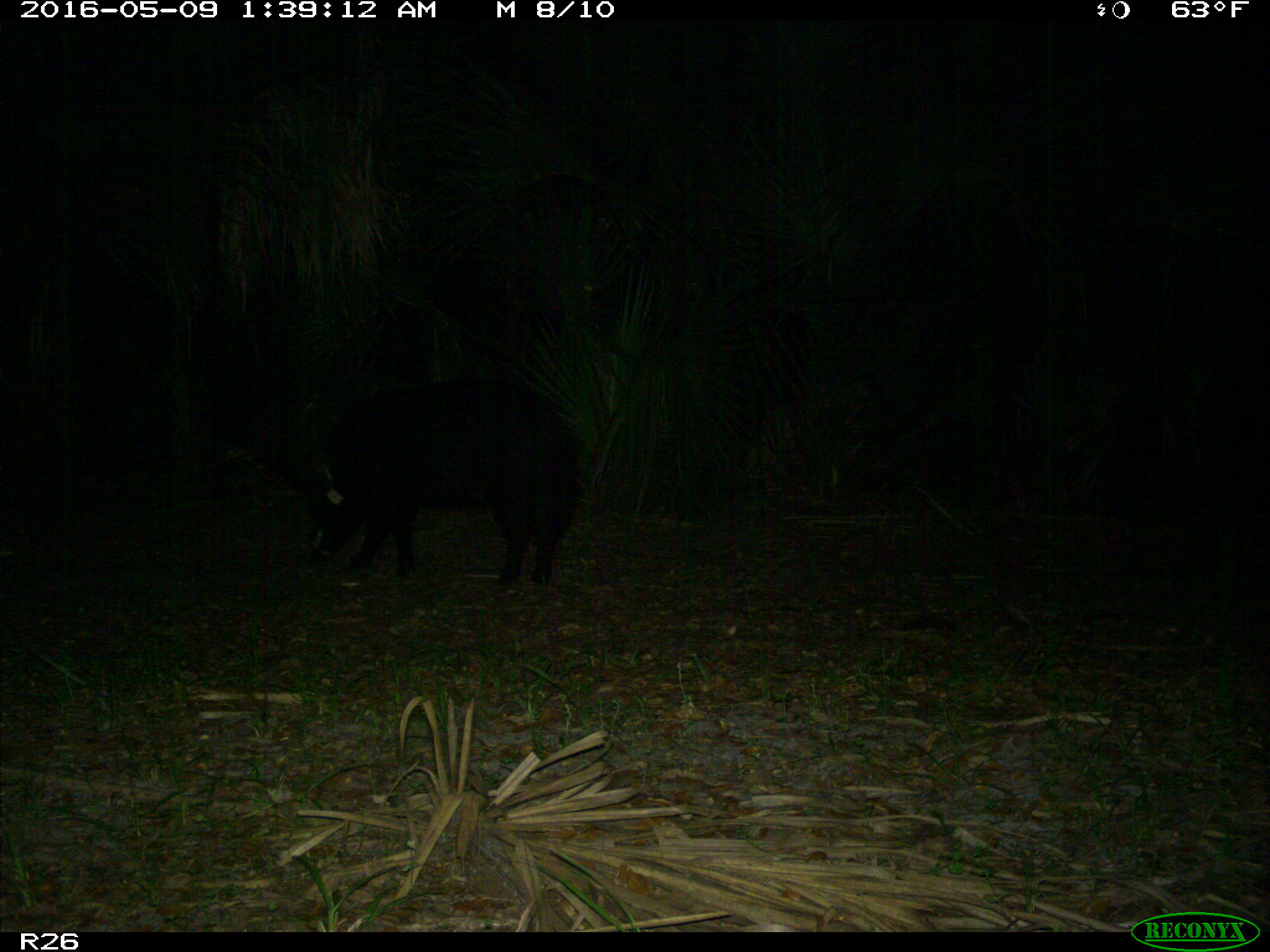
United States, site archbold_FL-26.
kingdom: Animalia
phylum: Chordata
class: Mammalia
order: Artiodactyla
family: Suidae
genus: Sus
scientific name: Sus scrofa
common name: wild boar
Sus scrofa (wild boar).